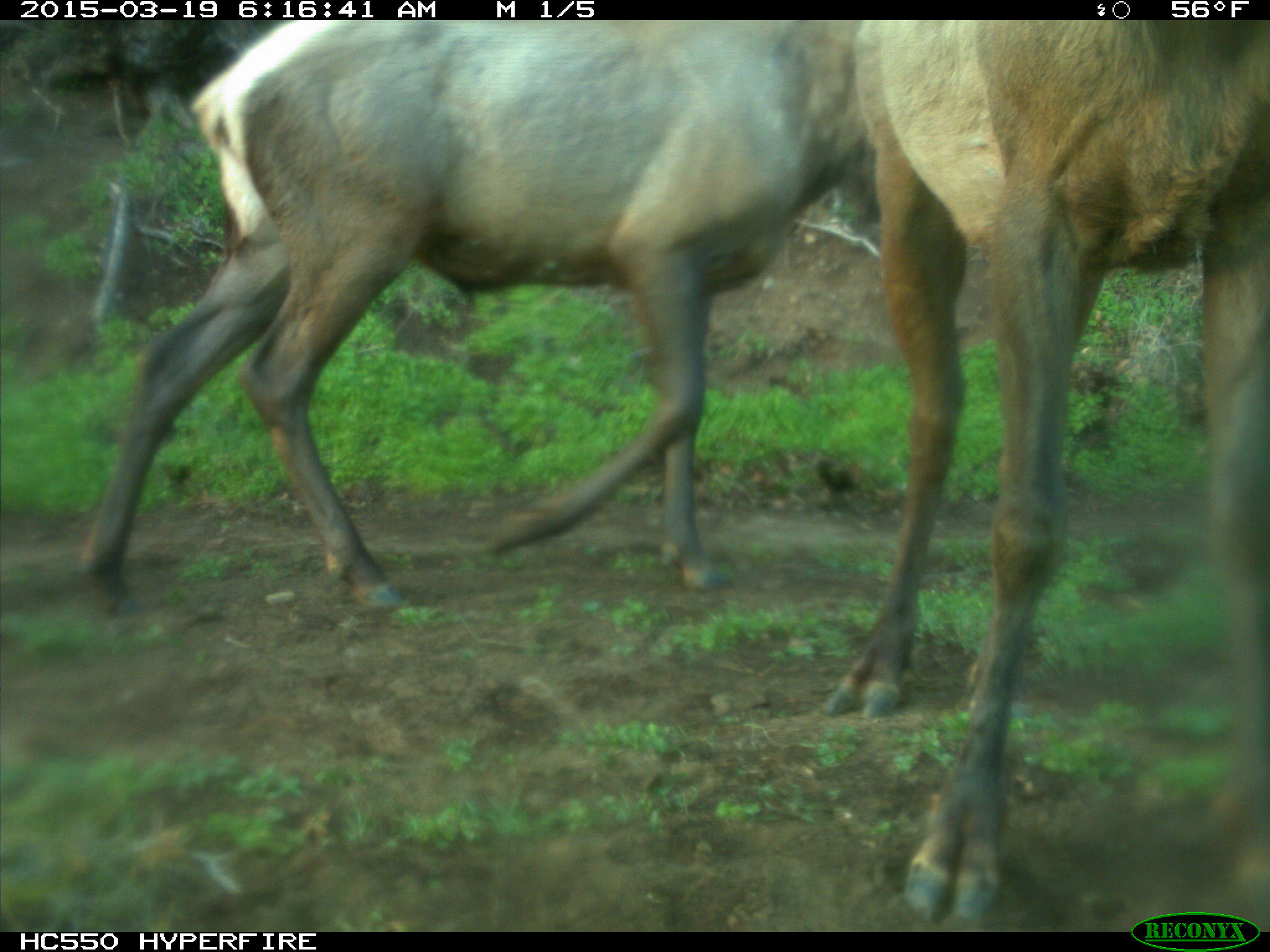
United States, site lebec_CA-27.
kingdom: Animalia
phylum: Chordata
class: Mammalia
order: Artiodactyla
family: Cervidae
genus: Cervus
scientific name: Cervus canadensis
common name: elk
Cervus canadensis (elk).